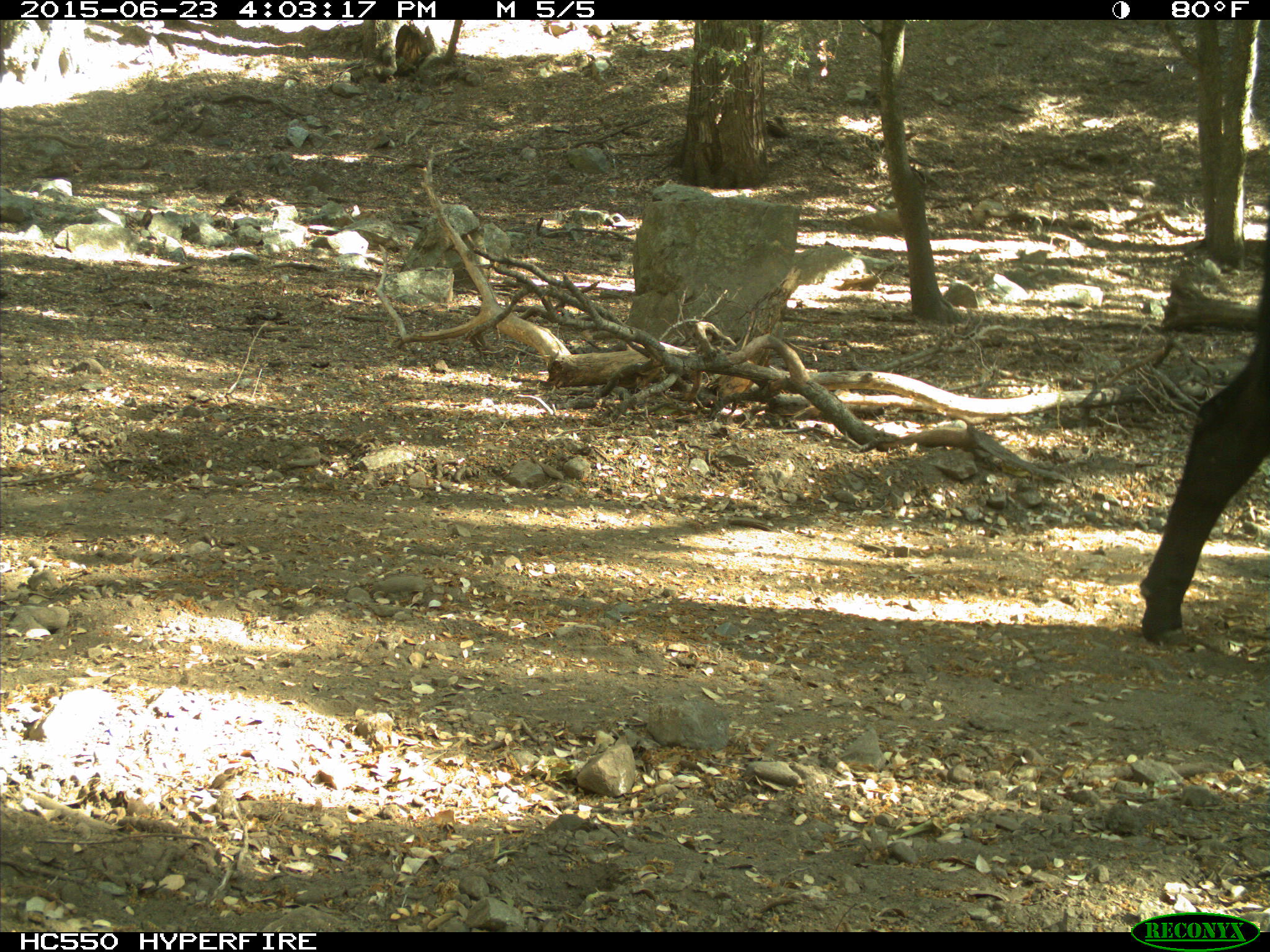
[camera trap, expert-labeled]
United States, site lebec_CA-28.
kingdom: Animalia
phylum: Chordata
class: Mammalia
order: Artiodactyla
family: Bovidae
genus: Bos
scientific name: Bos taurus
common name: domestic cow